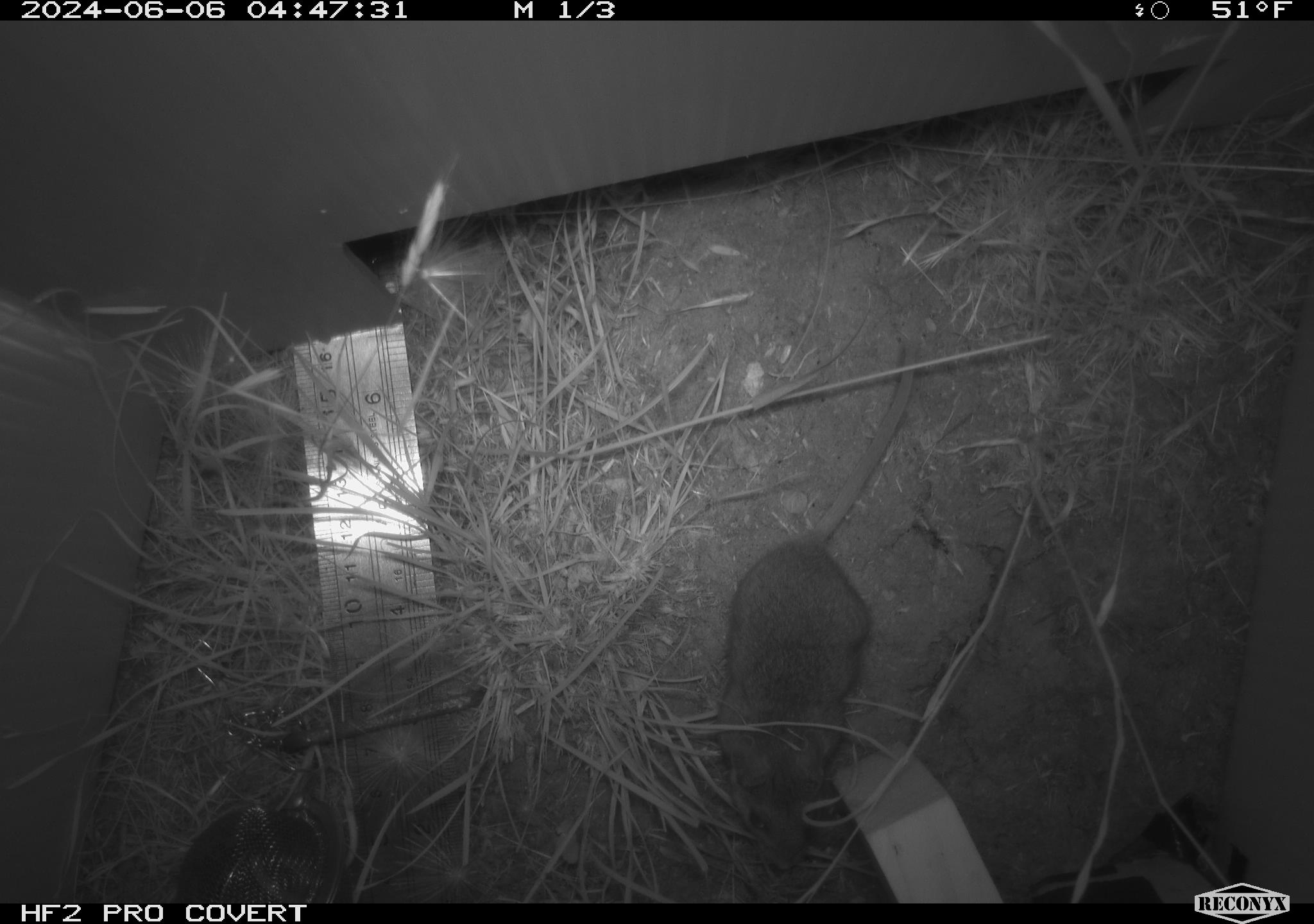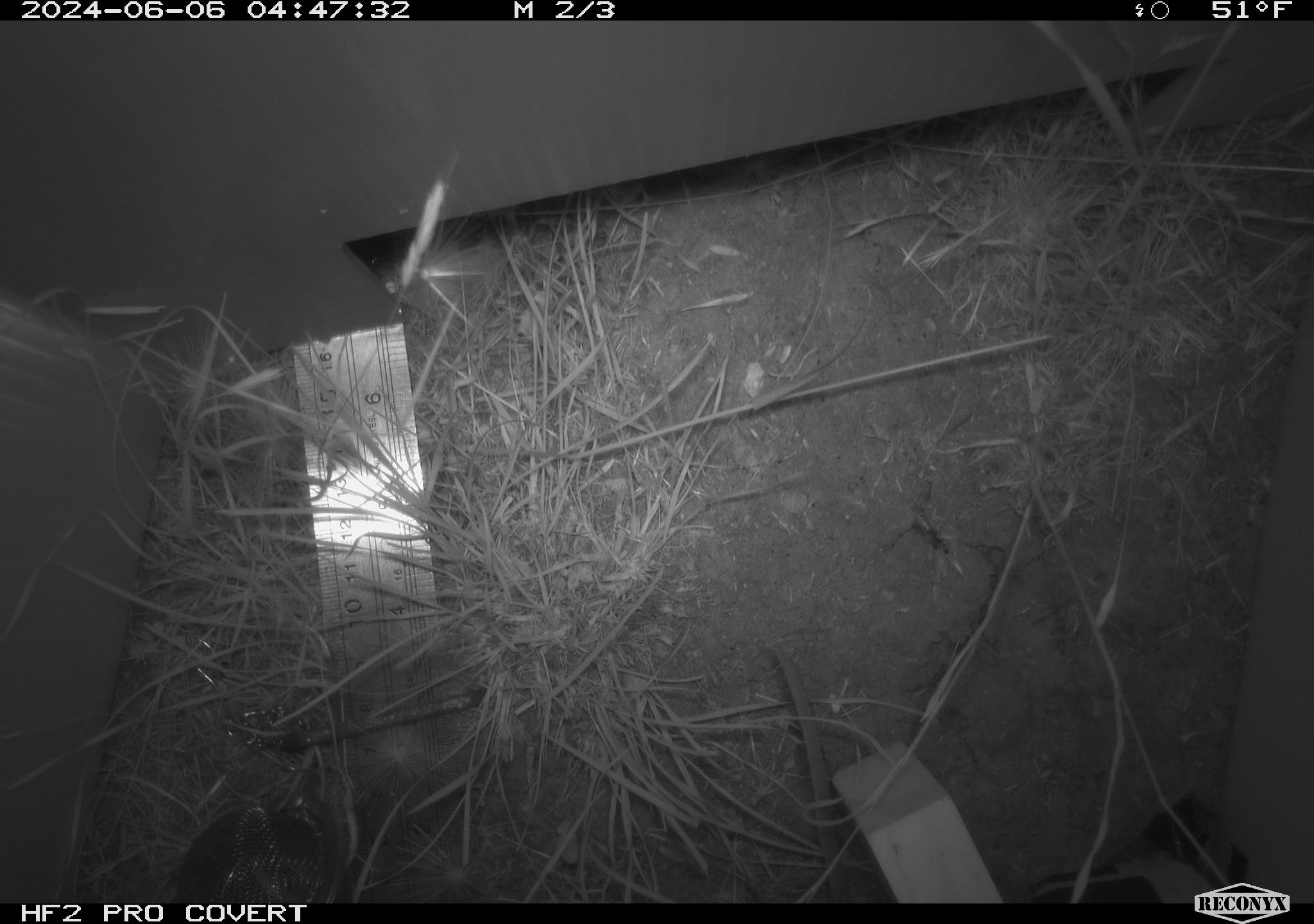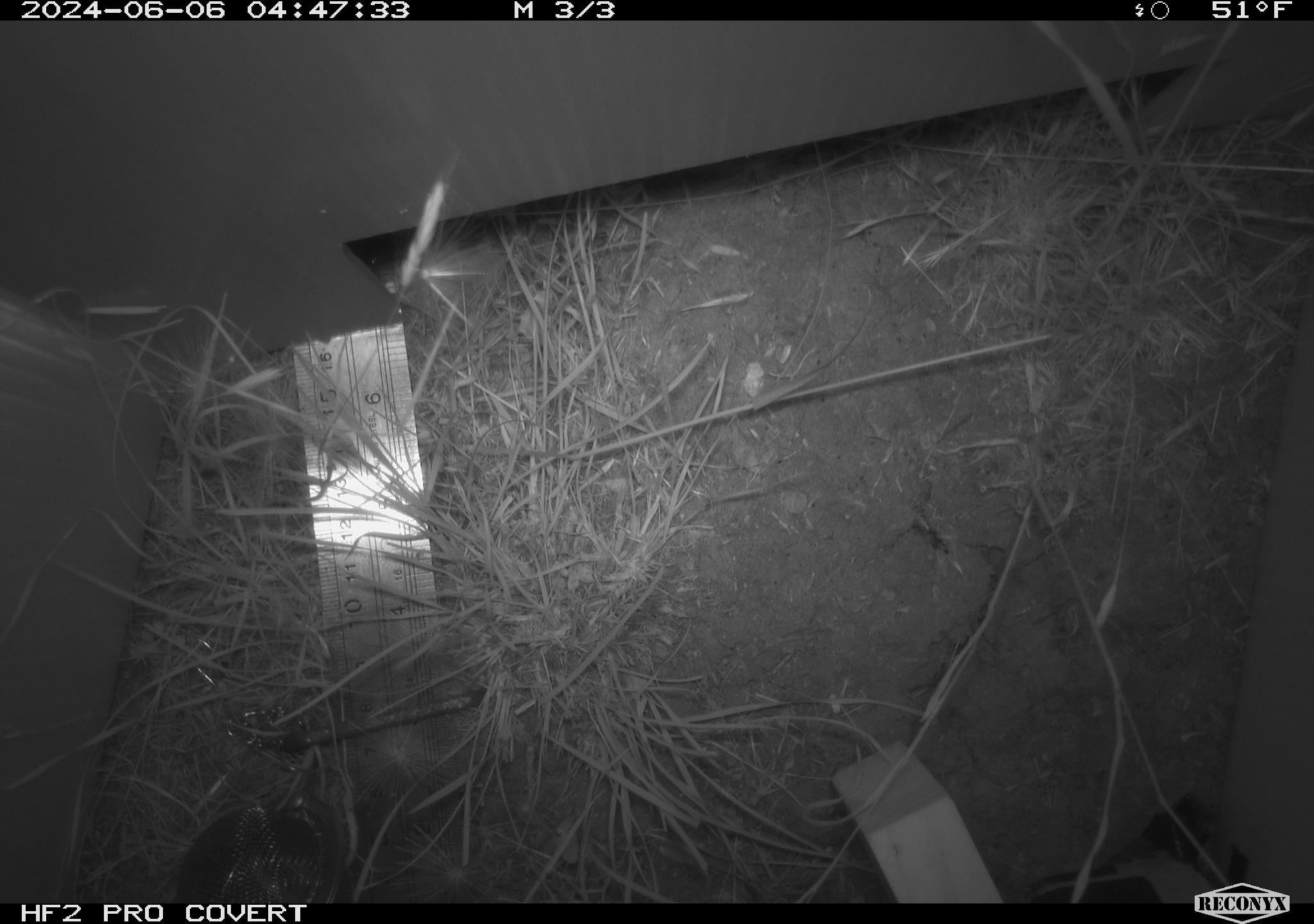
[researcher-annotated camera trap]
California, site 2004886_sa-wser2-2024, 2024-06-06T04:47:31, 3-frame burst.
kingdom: Animalia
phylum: Chordata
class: Mammalia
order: Rodentia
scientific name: Rodentia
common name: mouse species